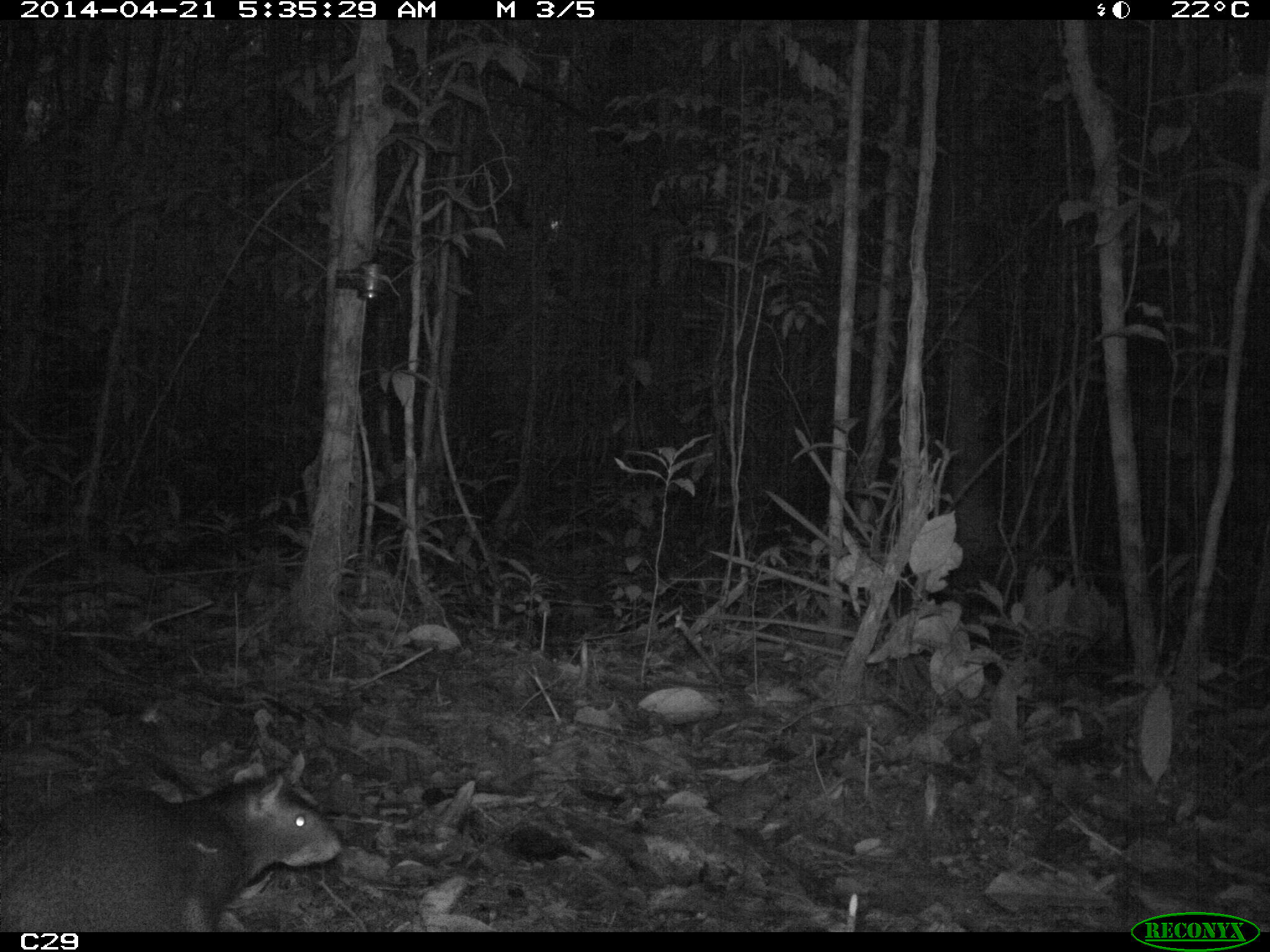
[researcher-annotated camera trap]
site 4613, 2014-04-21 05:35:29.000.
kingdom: Animalia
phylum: Chordata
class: Mammalia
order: Rodentia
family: Dasyproctidae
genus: Dasyprocta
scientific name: Dasyprocta leporina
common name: red-rumped agouti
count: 1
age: adult